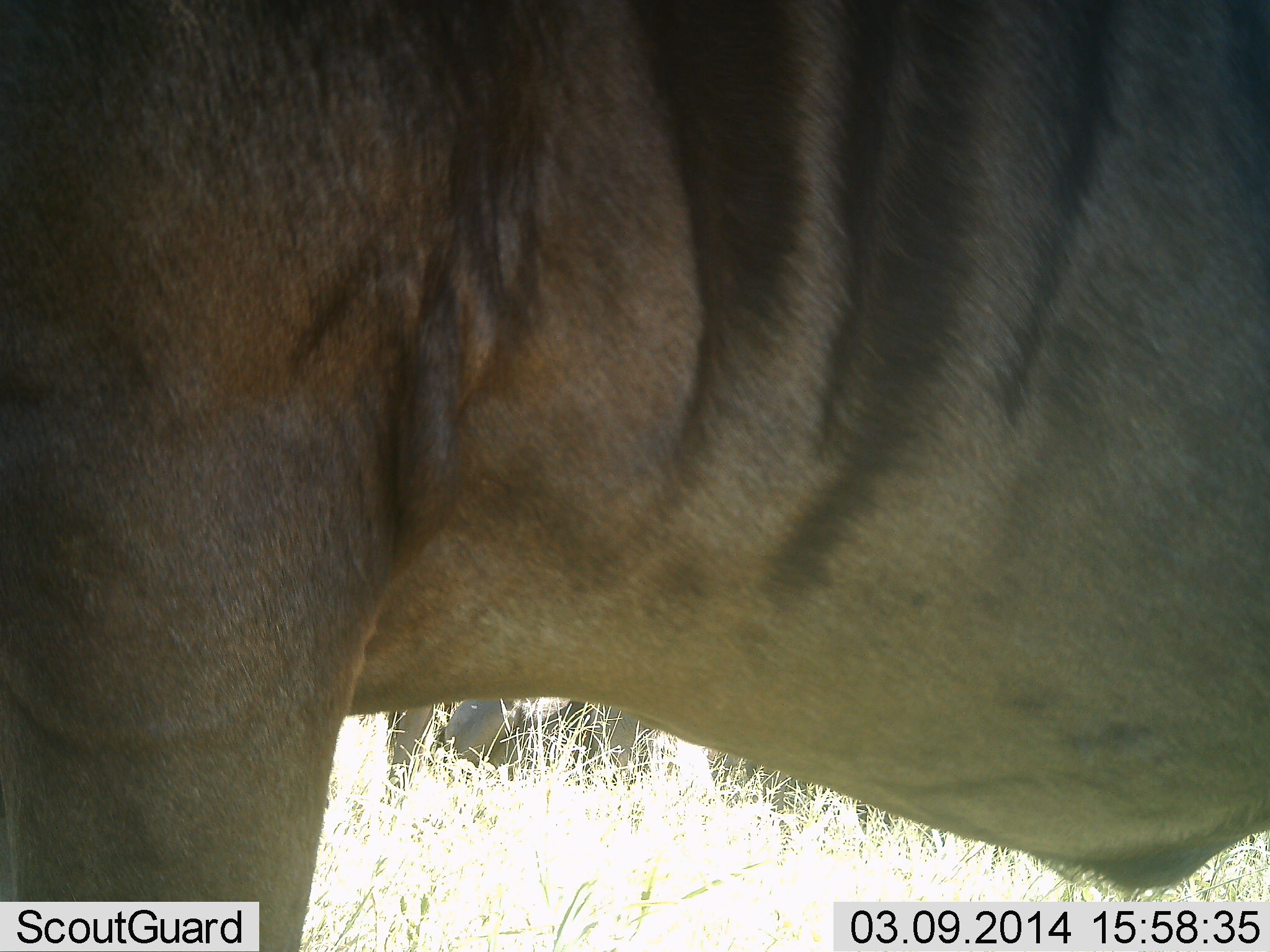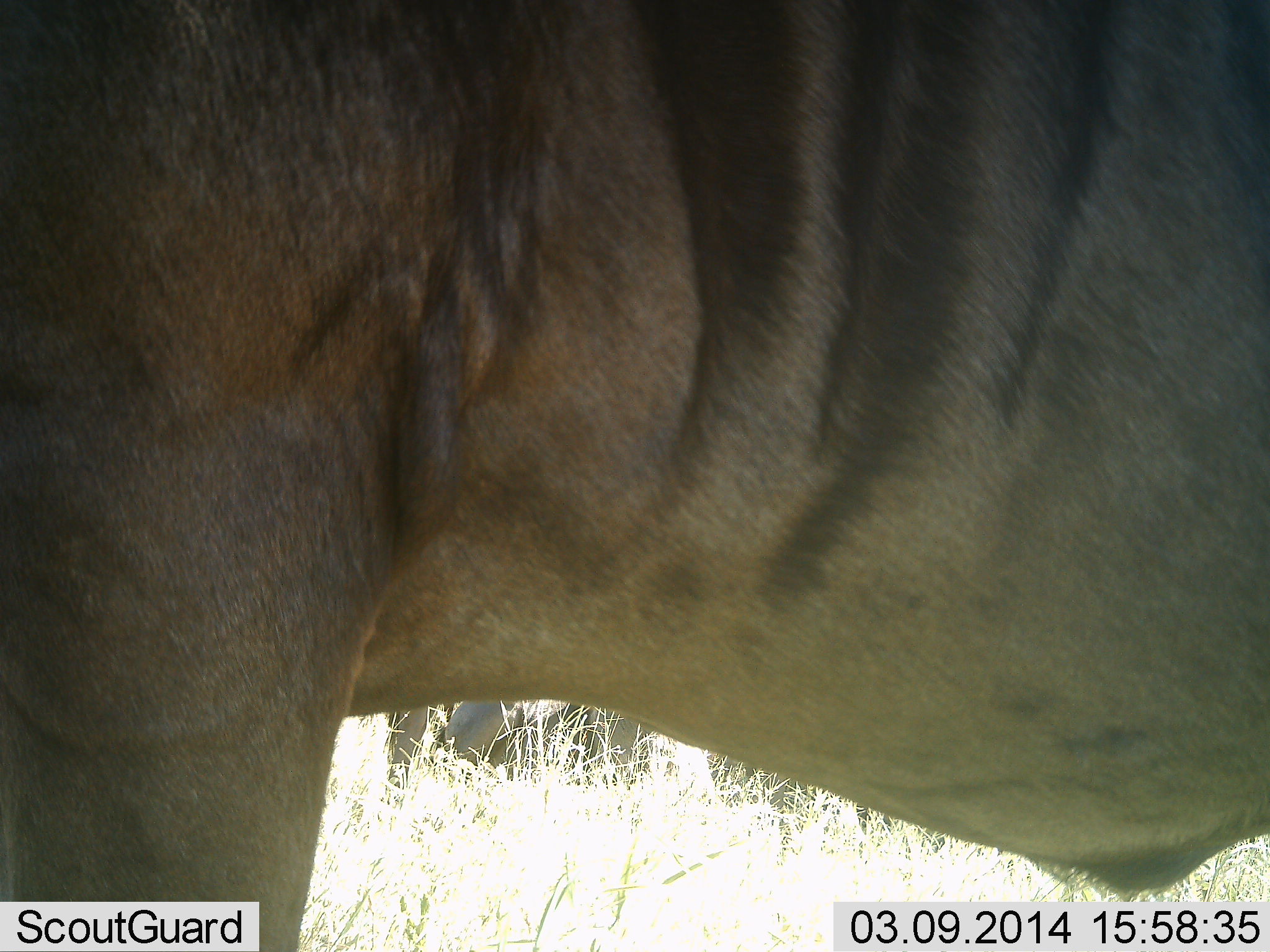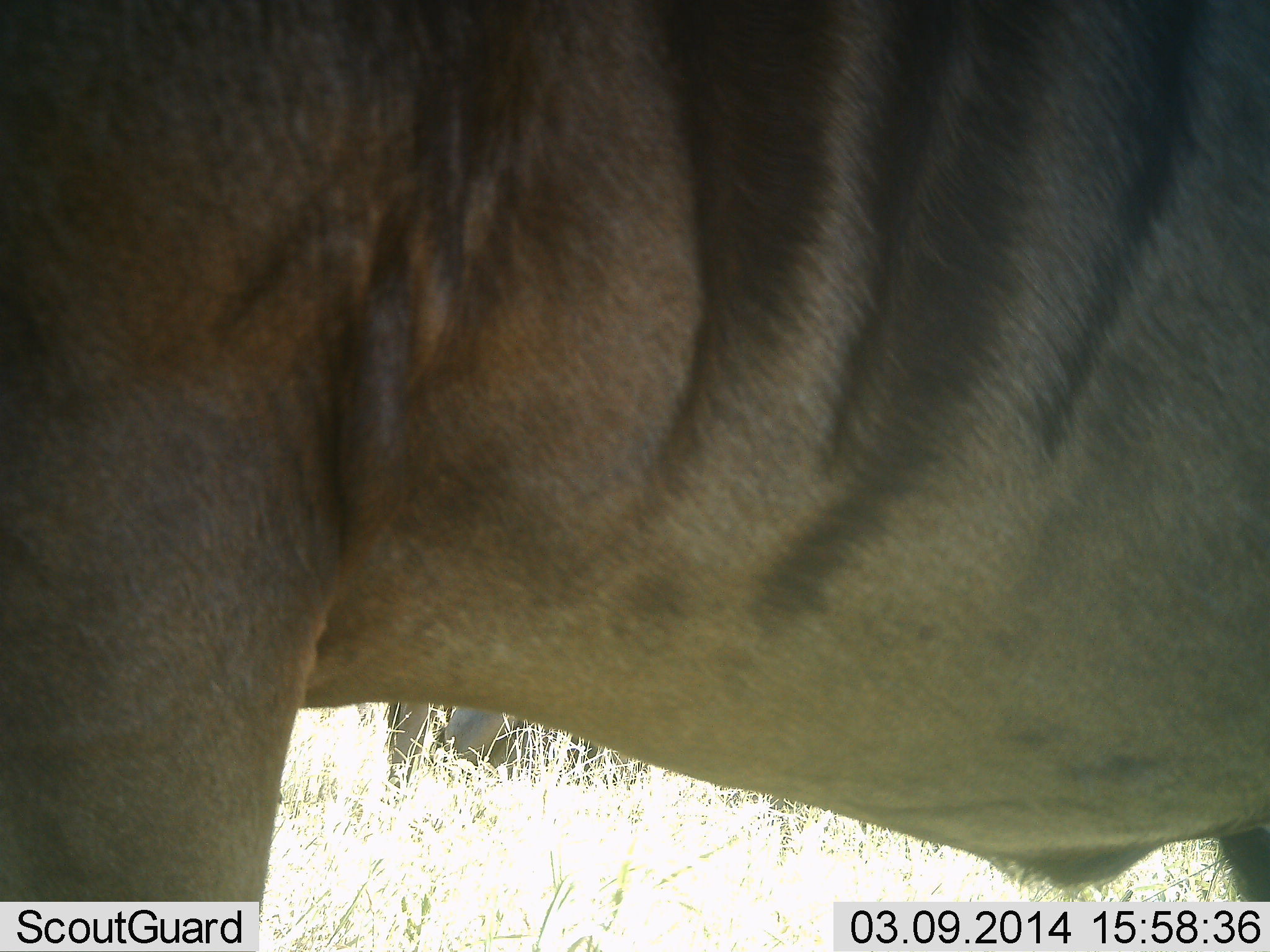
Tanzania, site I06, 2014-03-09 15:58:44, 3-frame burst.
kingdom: Animalia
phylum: Chordata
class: Mammalia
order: Artiodactyla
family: Bovidae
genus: Connochaetes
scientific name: Connochaetes taurinus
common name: blue wildebeest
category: wildebeest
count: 2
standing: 100%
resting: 20%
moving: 0%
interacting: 0%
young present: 0%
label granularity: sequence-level